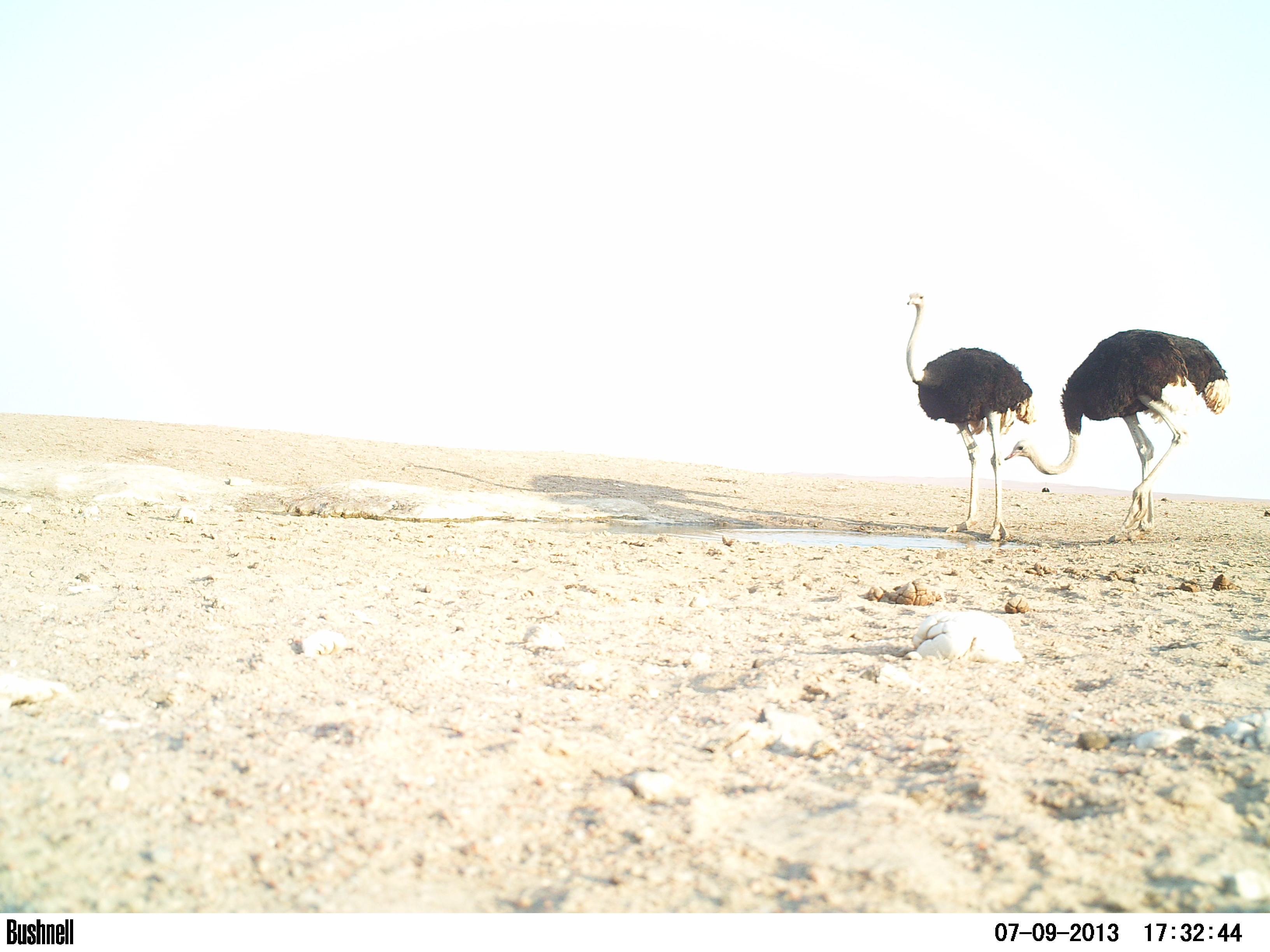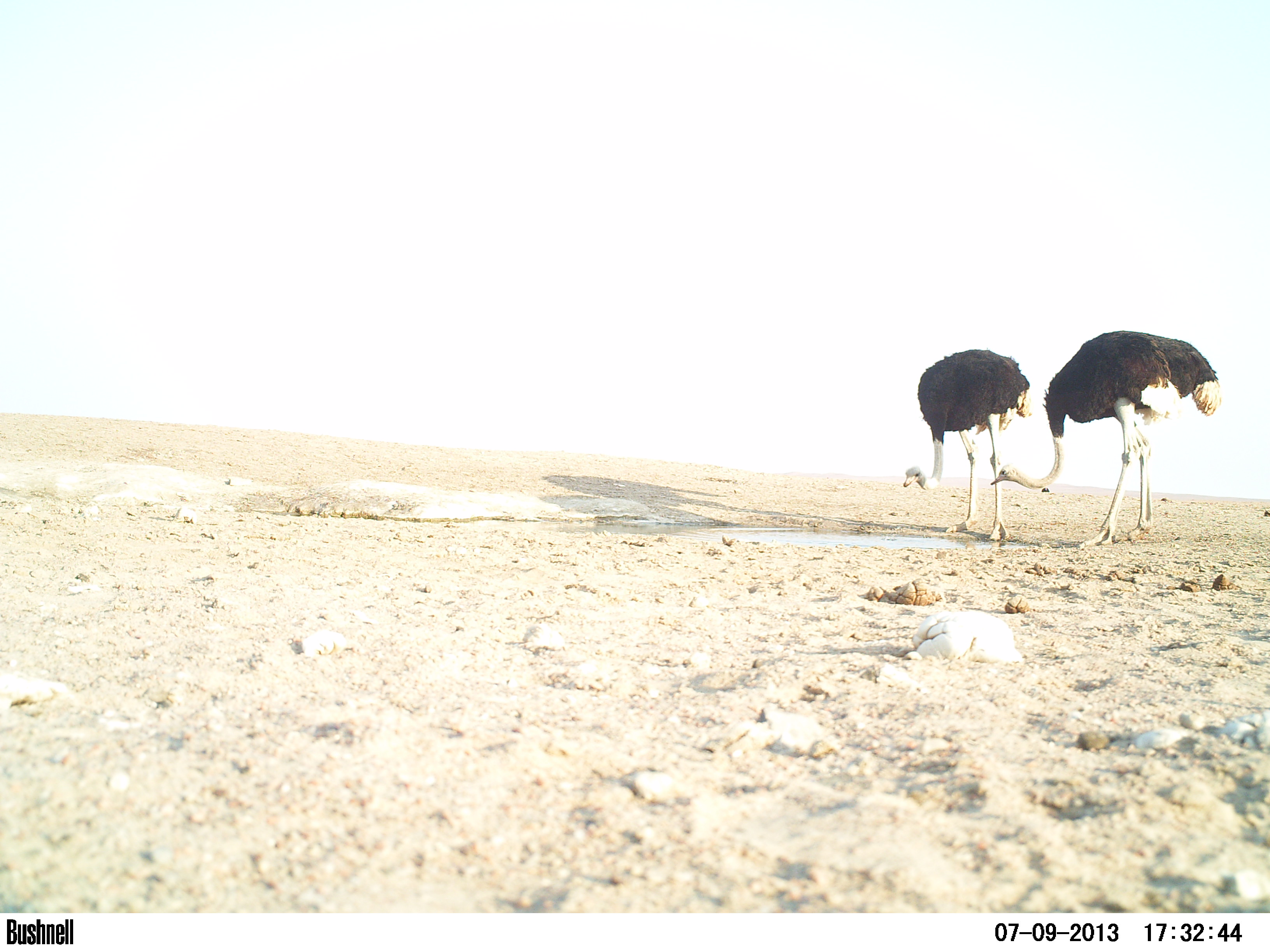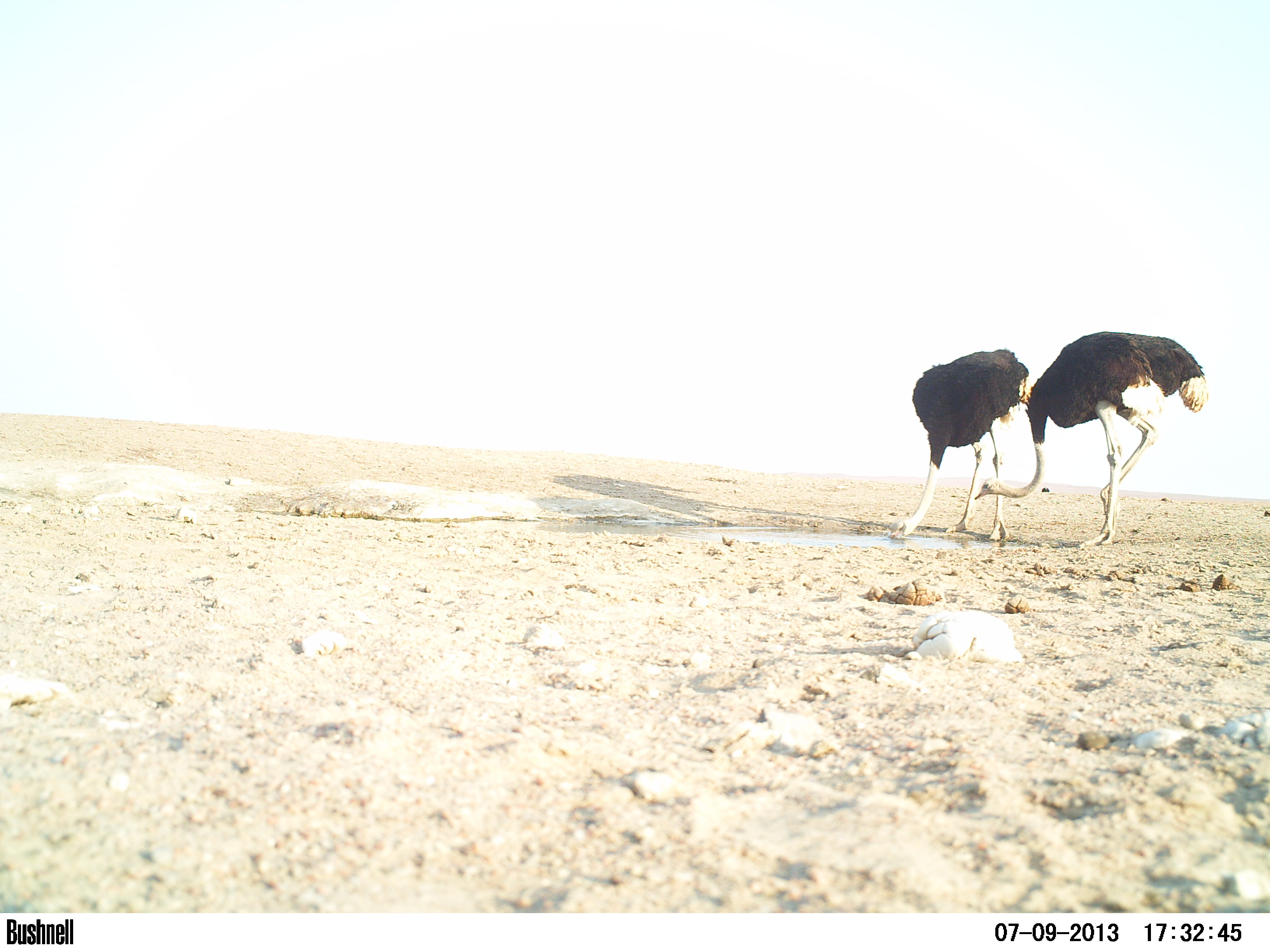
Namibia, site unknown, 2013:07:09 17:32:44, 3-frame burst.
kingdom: Animalia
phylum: Chordata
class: Aves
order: Struthioniformes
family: Struthionidae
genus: Struthio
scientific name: Struthio camelus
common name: common ostrich